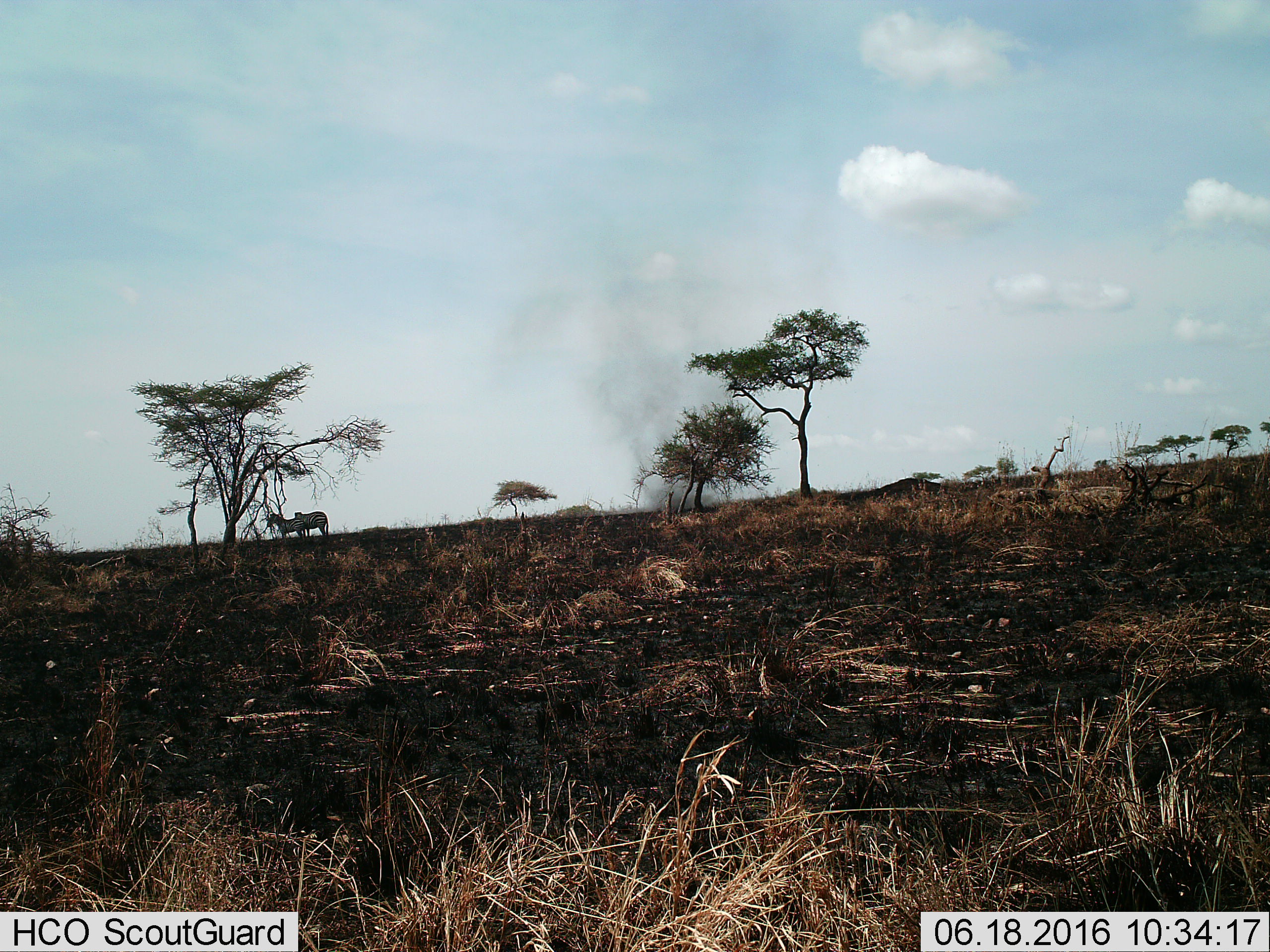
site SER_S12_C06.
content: unidentified animal